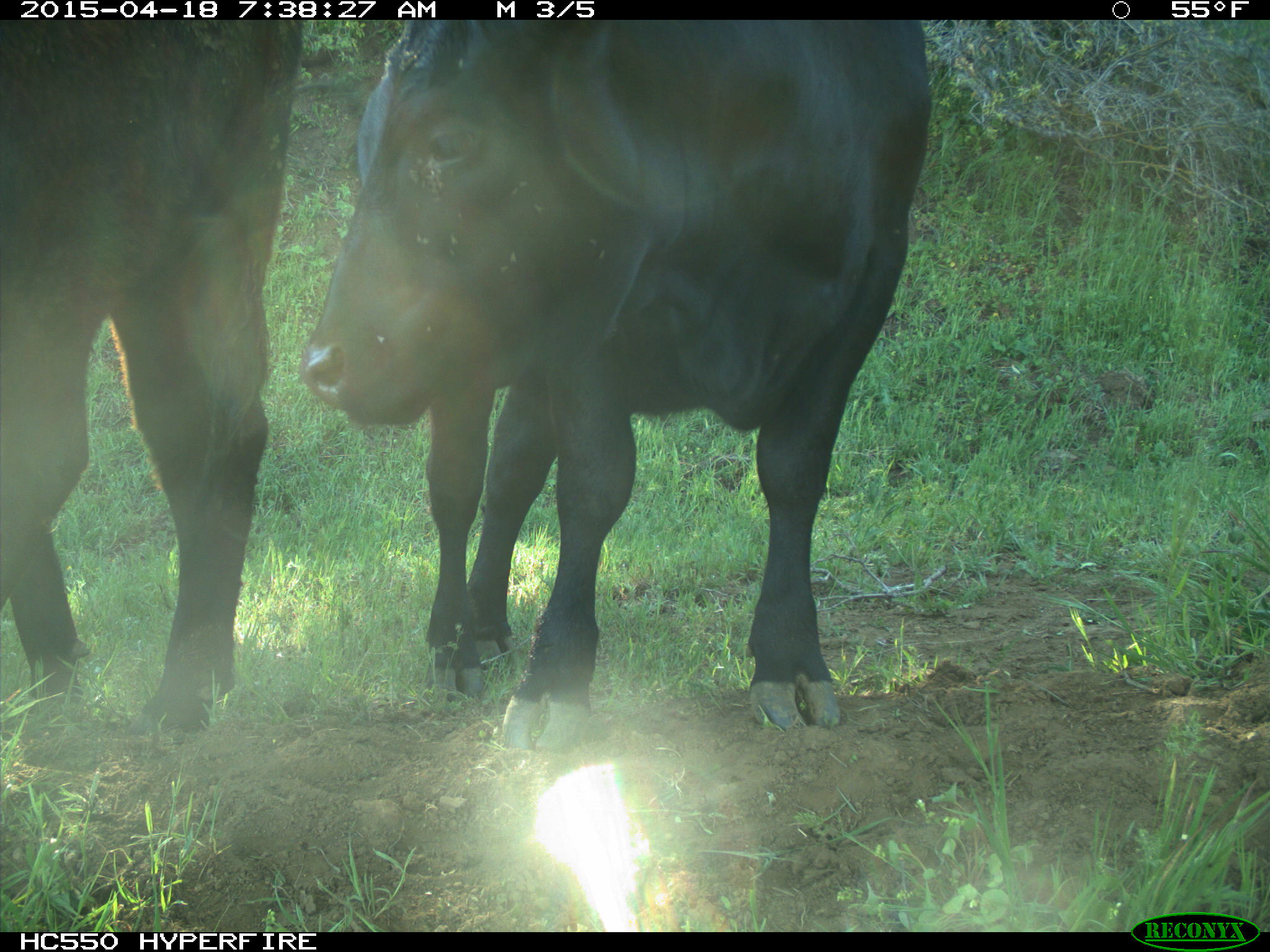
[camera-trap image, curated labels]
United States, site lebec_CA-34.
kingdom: Animalia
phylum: Chordata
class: Mammalia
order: Artiodactyla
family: Bovidae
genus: Bos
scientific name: Bos taurus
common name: domestic cow